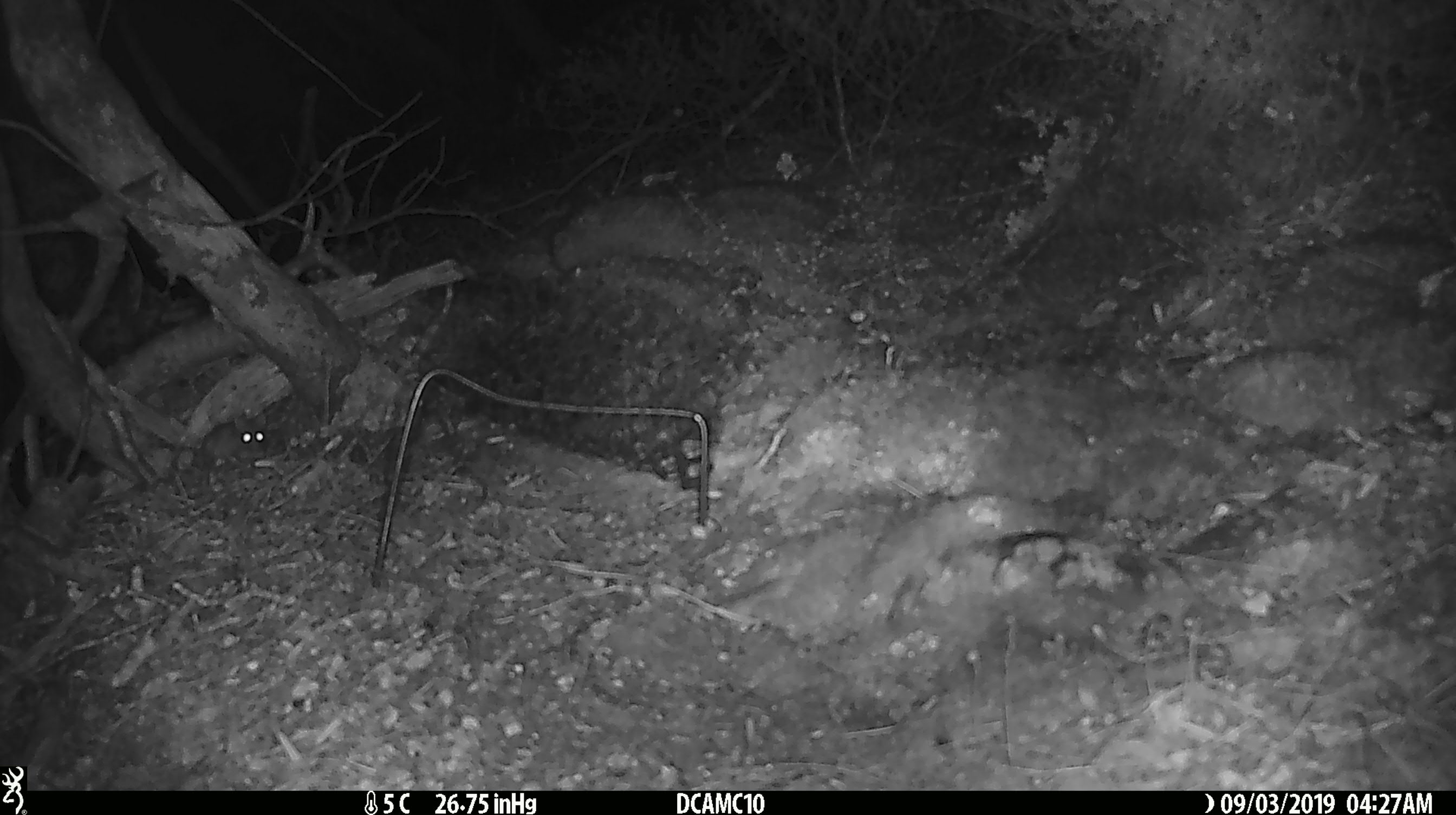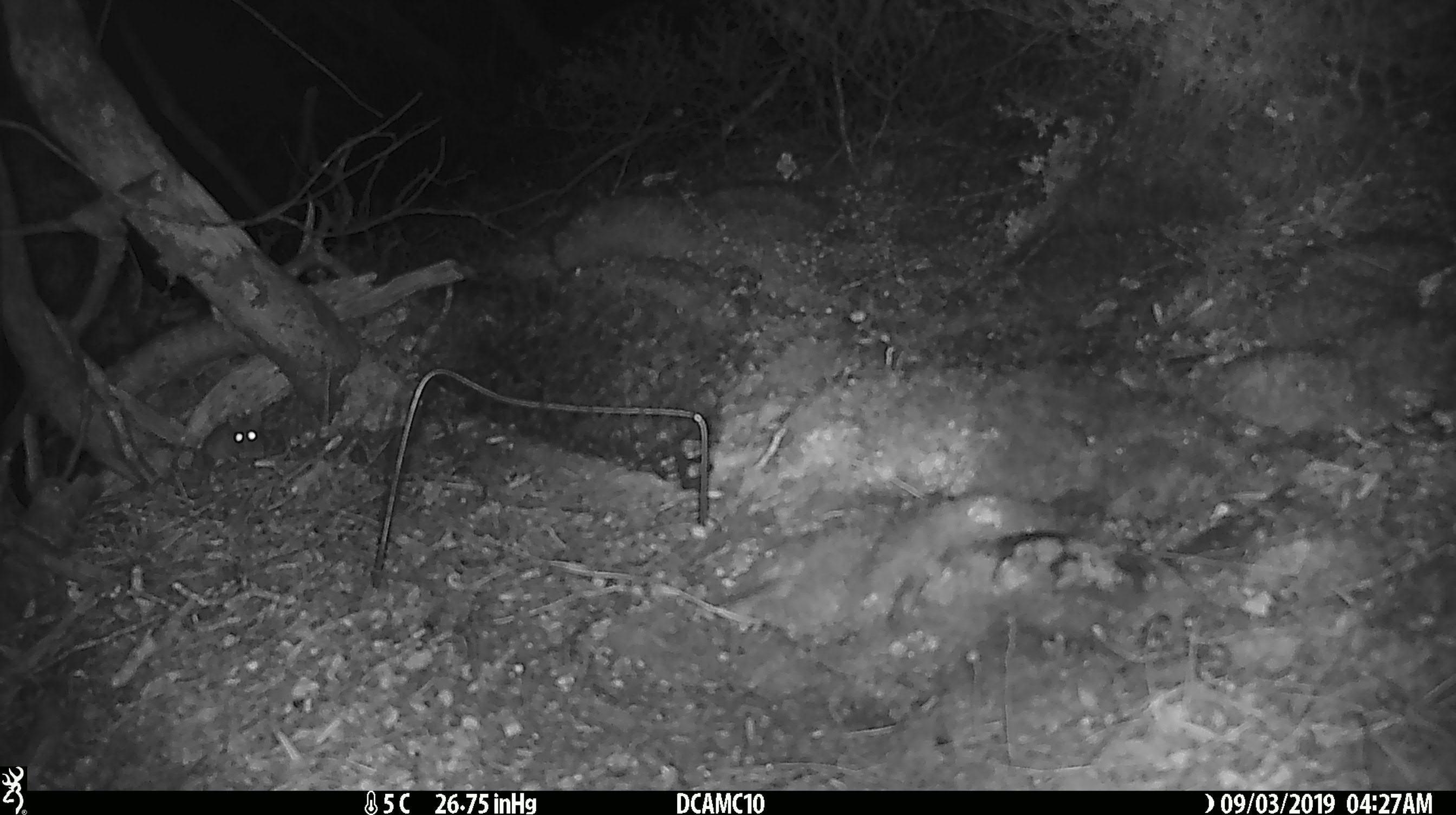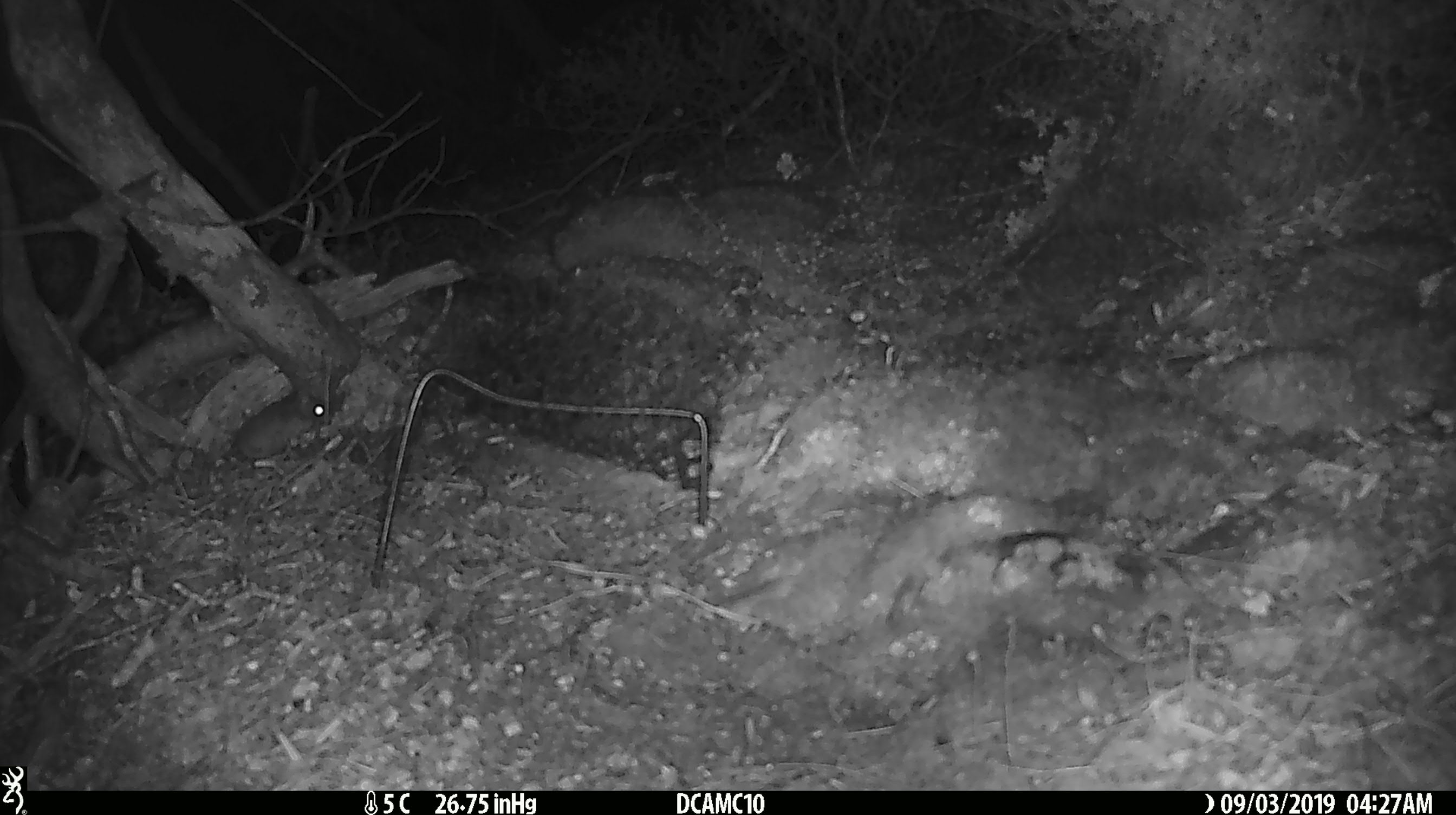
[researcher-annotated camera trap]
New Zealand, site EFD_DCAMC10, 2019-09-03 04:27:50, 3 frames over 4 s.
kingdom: Animalia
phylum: Chordata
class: Mammalia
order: Rodentia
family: Muridae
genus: Mus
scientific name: Mus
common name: mouse